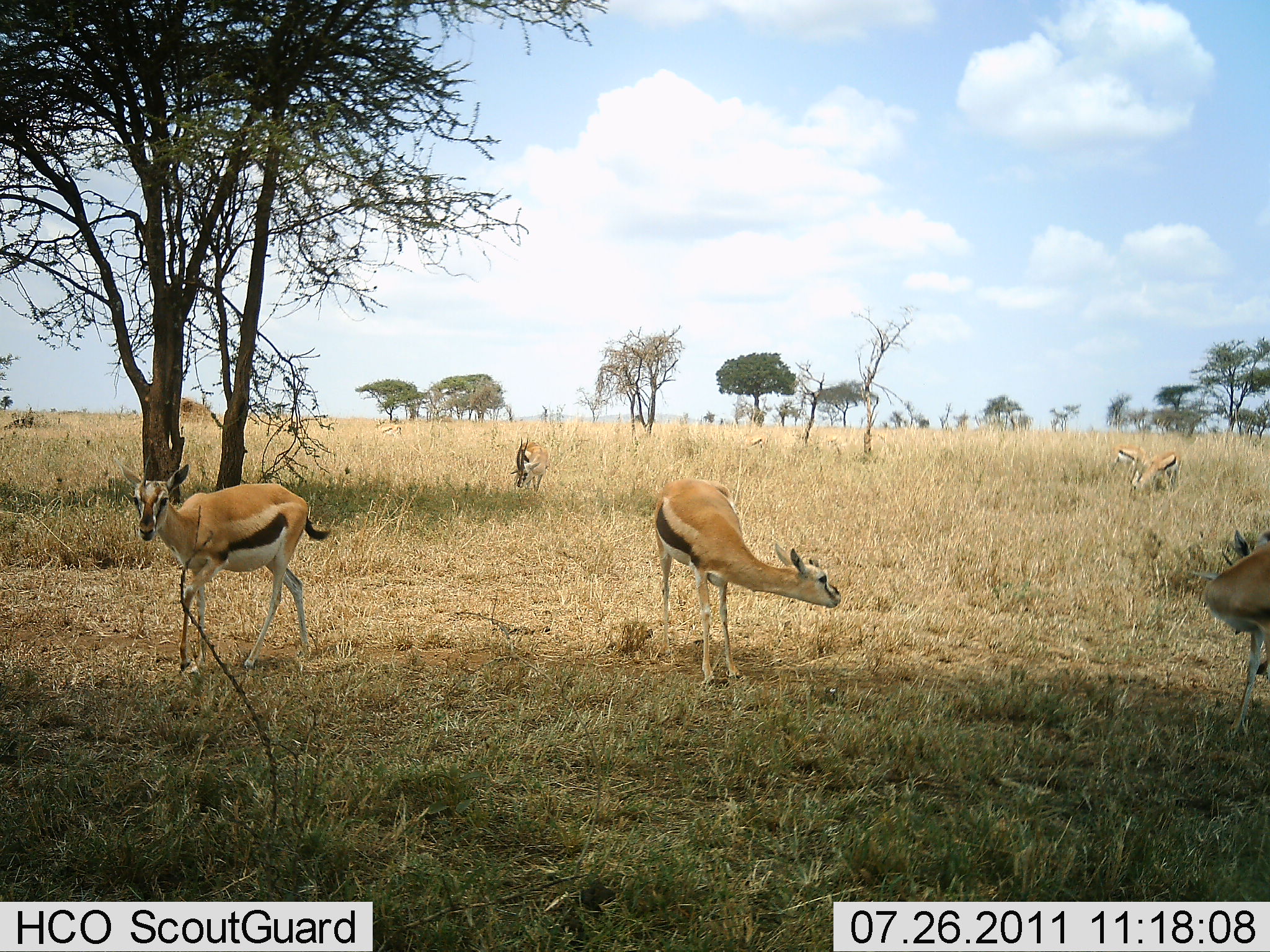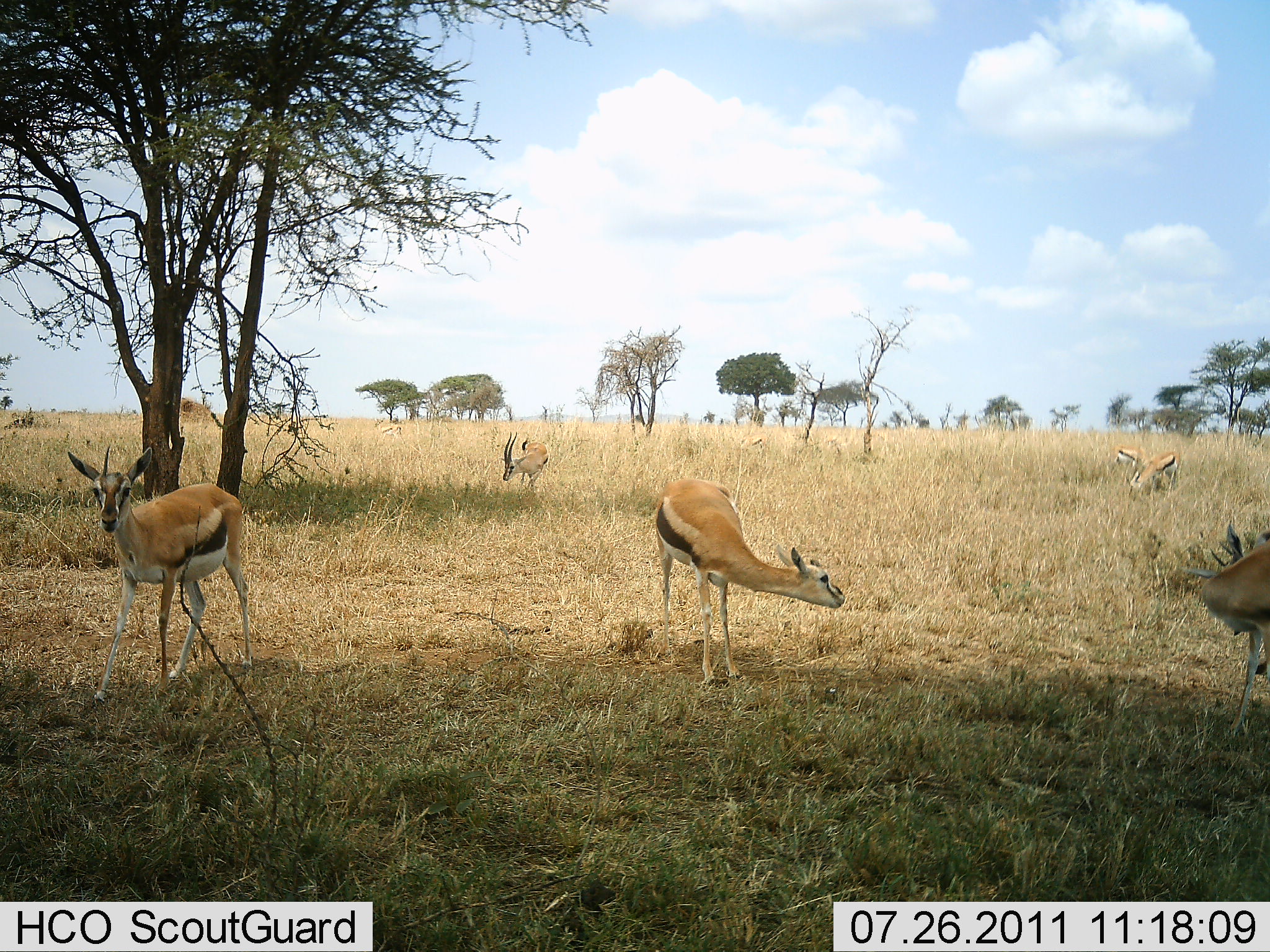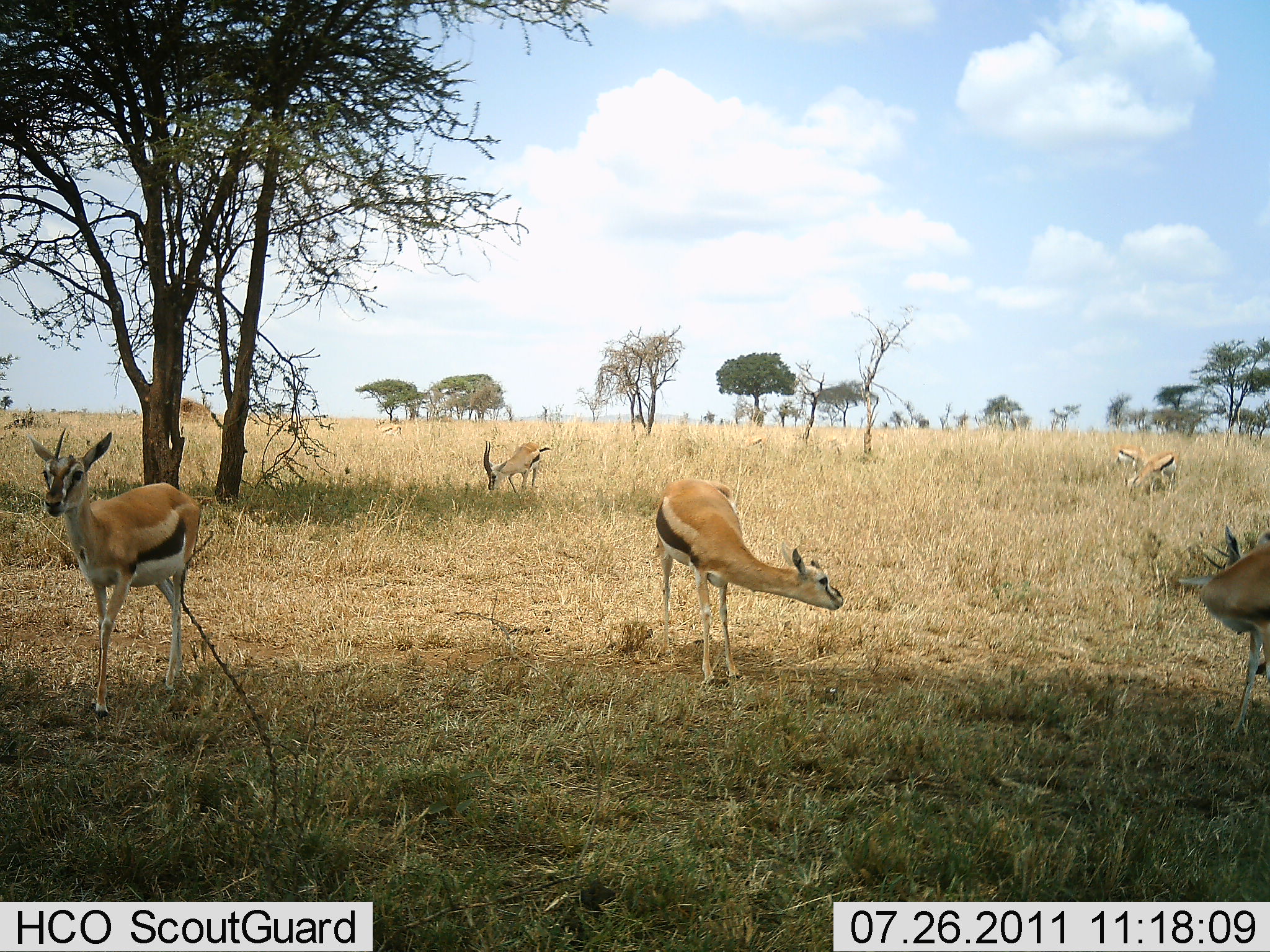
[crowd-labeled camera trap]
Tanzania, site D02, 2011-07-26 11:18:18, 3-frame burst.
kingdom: Animalia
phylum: Chordata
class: Mammalia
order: Artiodactyla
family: Bovidae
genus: Eudorcas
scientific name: Eudorcas thomsonii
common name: thomson's gazelle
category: gazellethomsons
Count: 6.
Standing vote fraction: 77%.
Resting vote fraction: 15%.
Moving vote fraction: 38%.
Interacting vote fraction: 8%.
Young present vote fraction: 0%.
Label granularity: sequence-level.